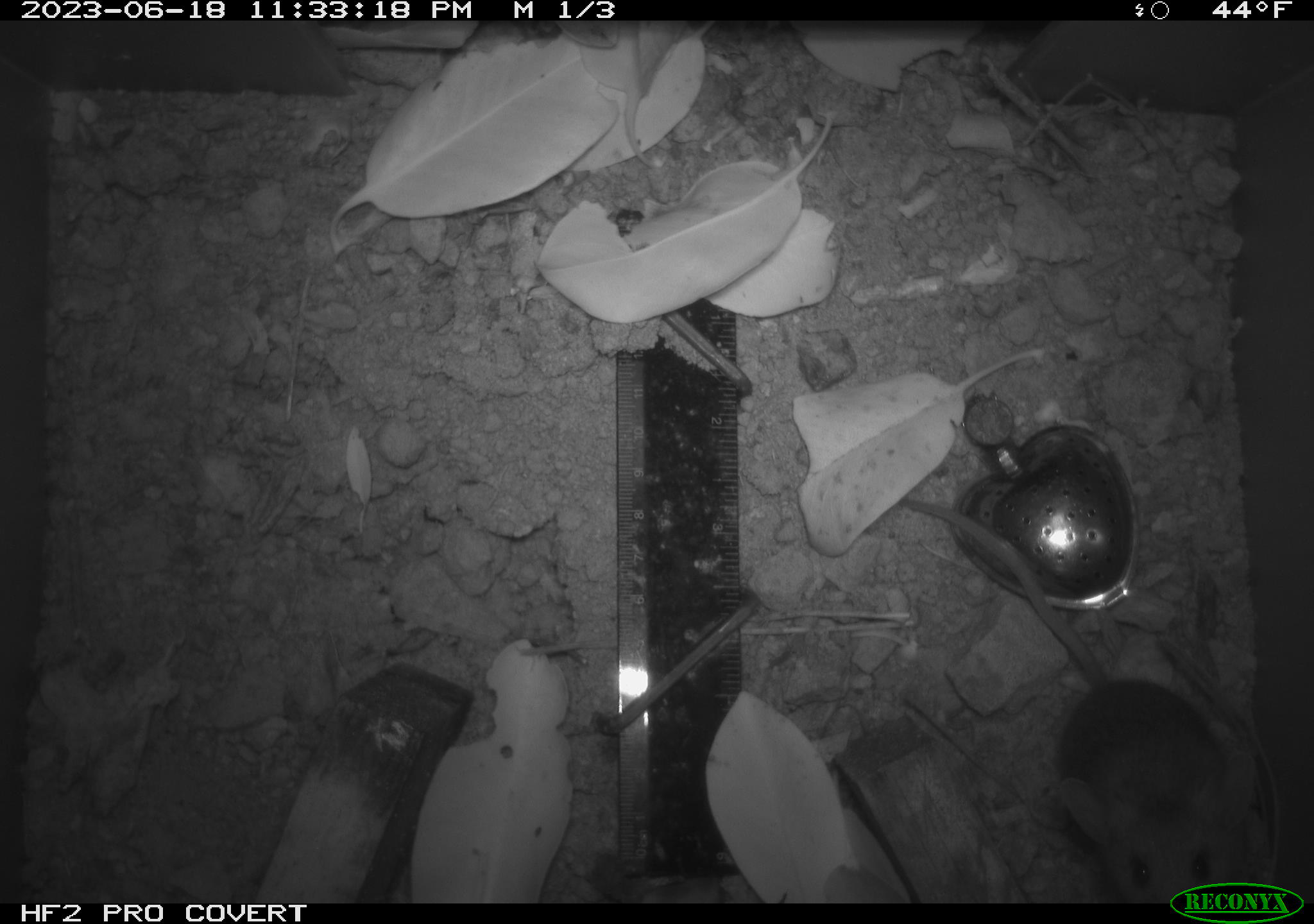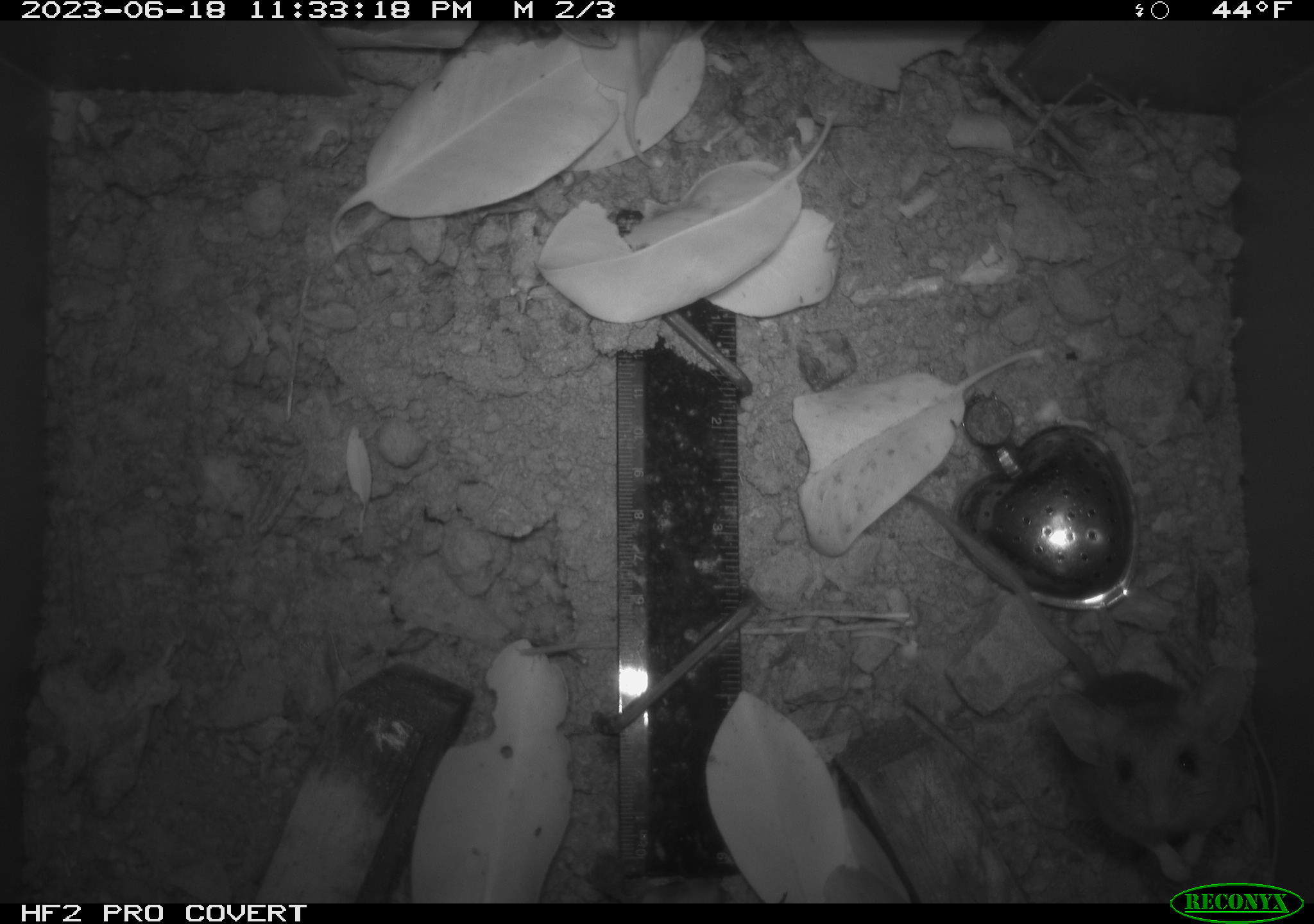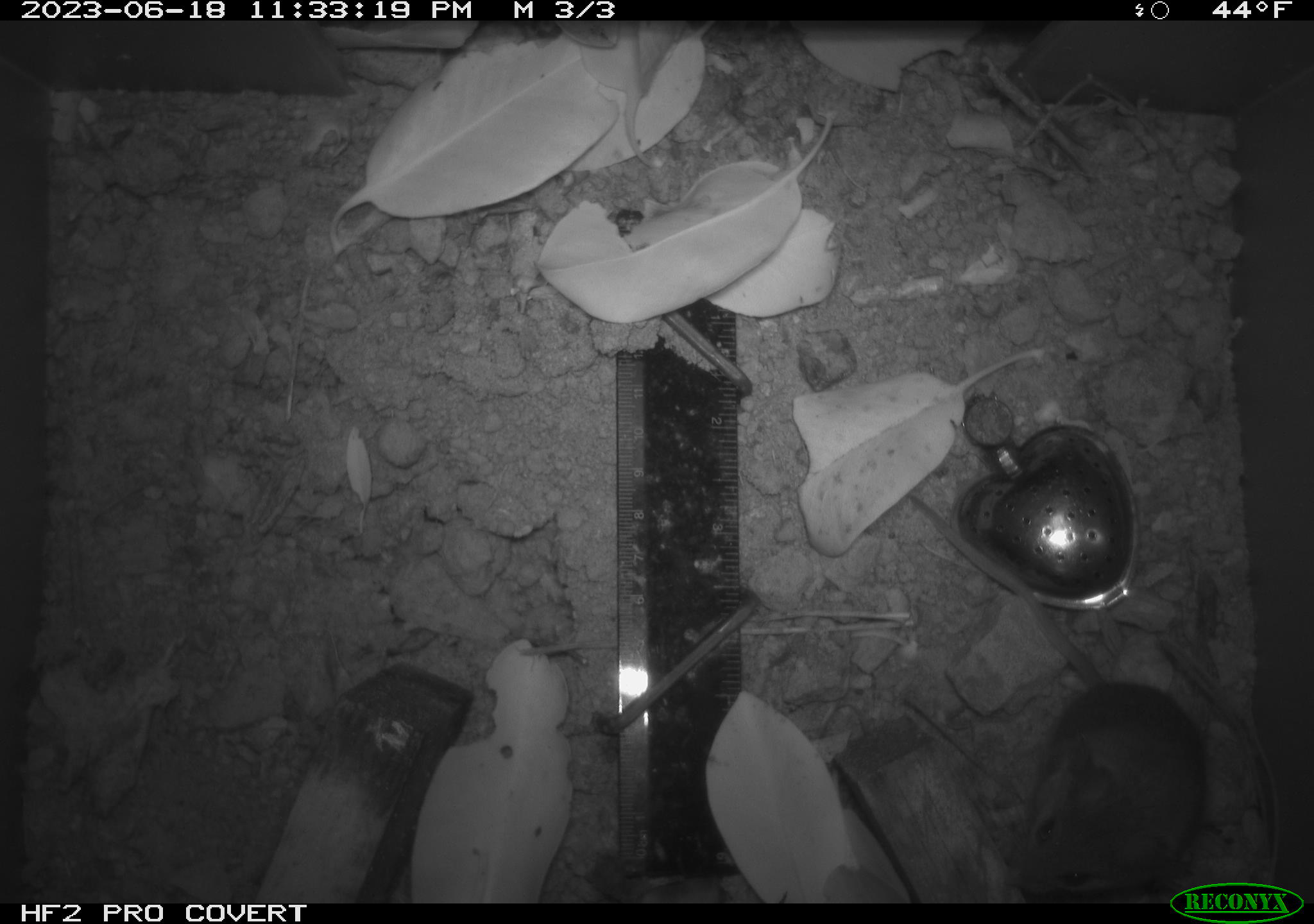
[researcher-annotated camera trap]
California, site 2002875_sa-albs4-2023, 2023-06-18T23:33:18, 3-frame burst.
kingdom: Animalia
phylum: Chordata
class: Mammalia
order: Rodentia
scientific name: Rodentia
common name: mouse species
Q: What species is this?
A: Mouse species (Rodentia).